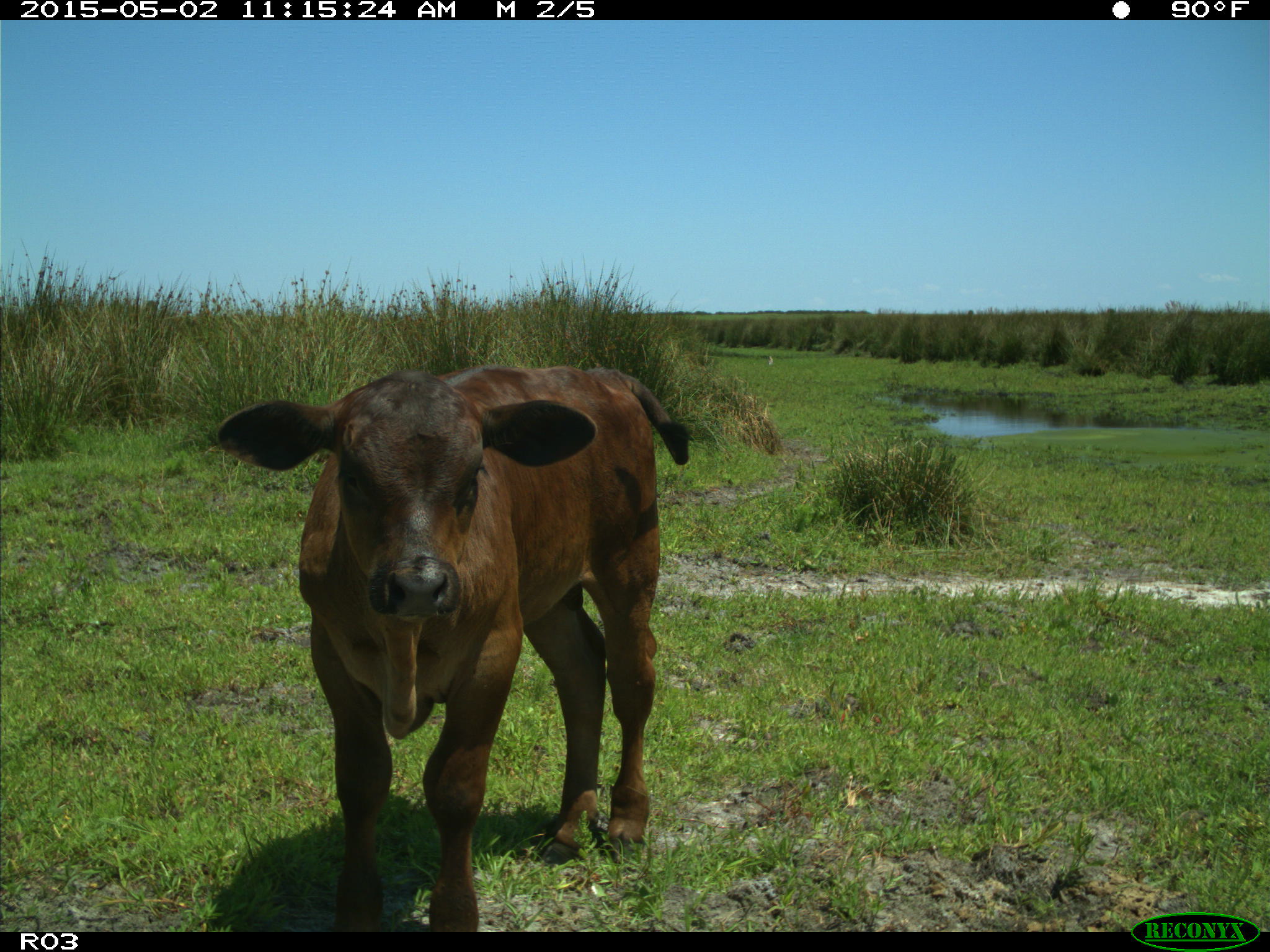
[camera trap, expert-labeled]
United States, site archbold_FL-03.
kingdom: Animalia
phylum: Chordata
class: Mammalia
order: Artiodactyla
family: Bovidae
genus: Bos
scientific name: Bos taurus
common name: domestic cow